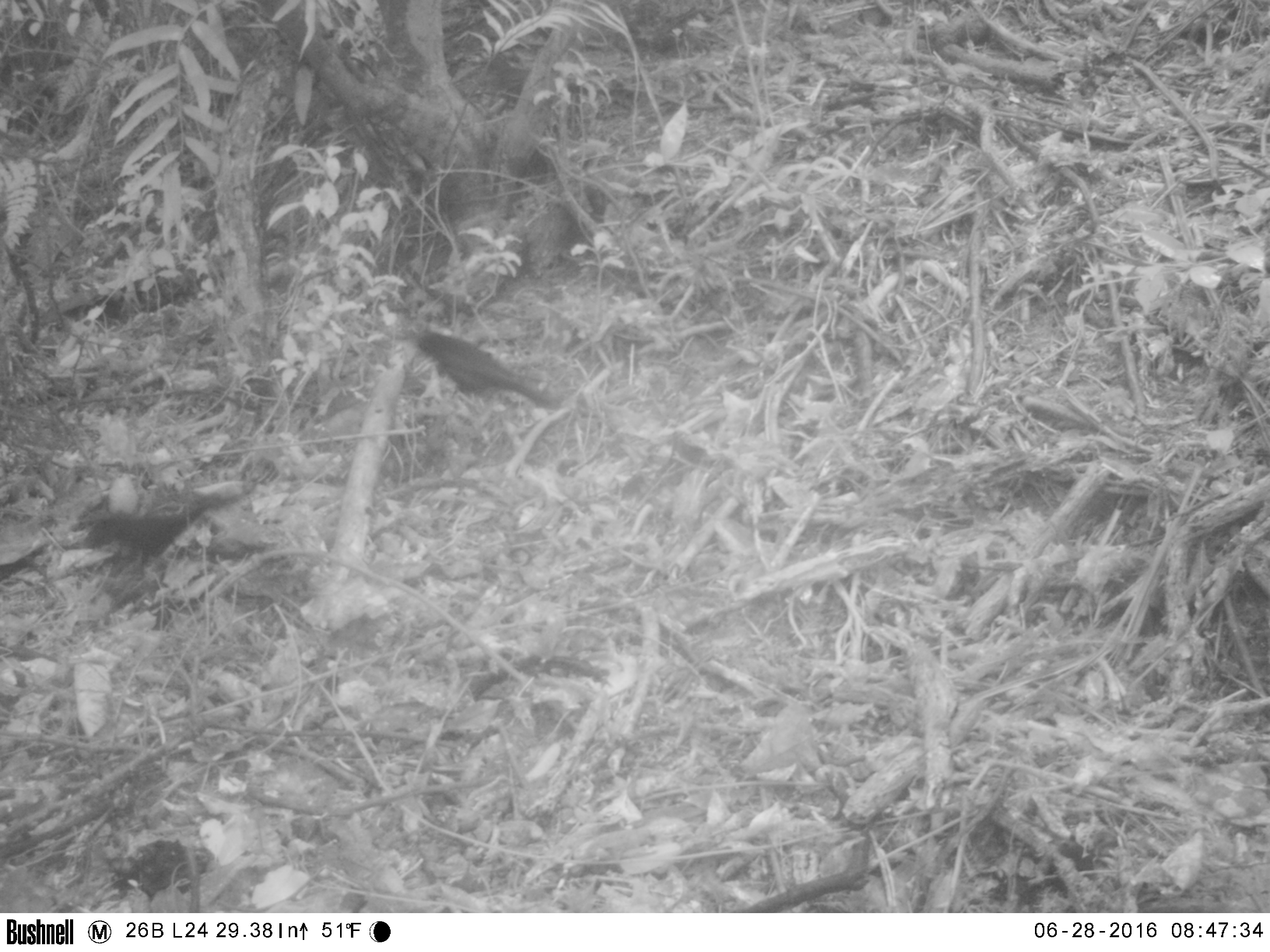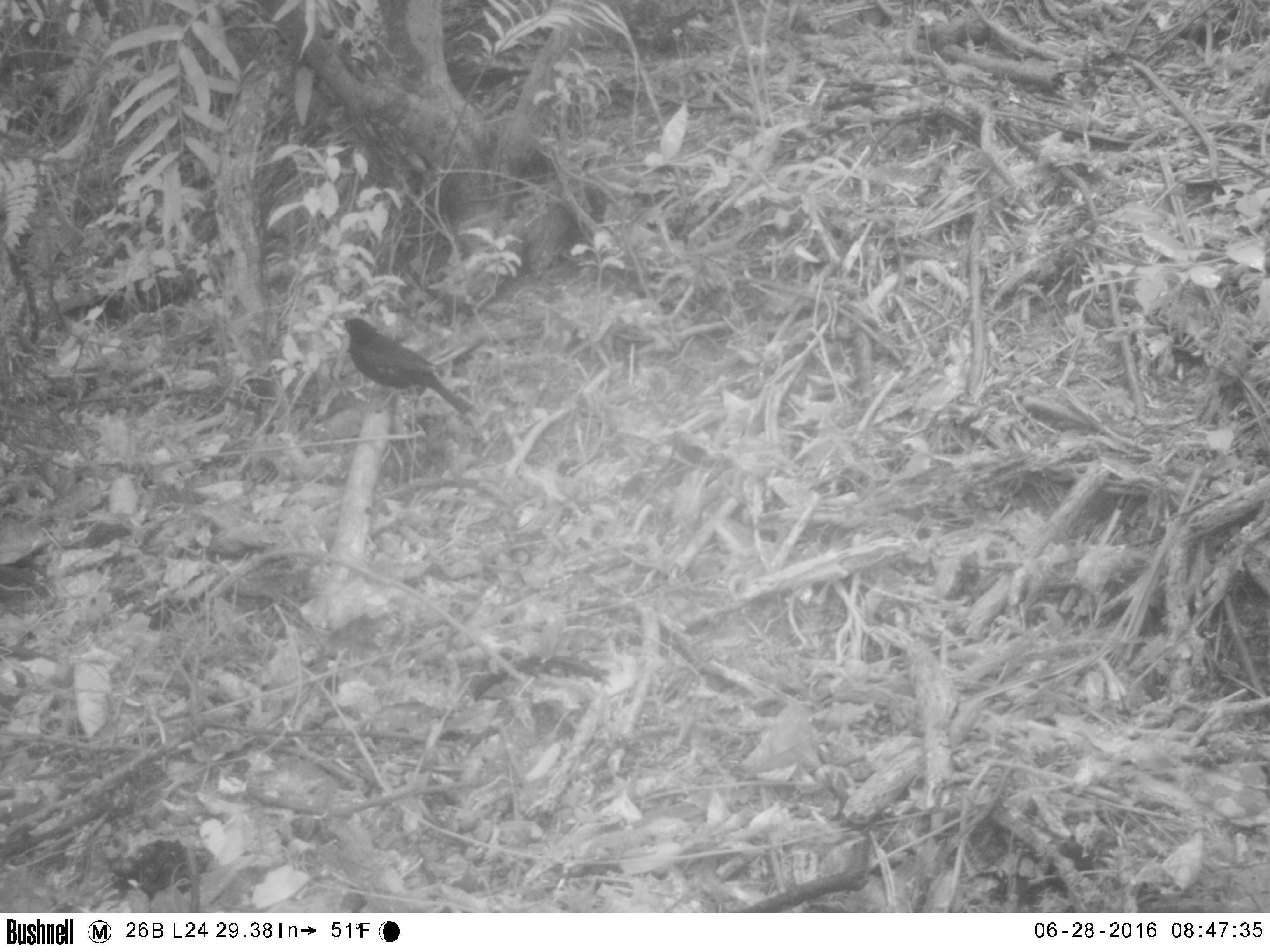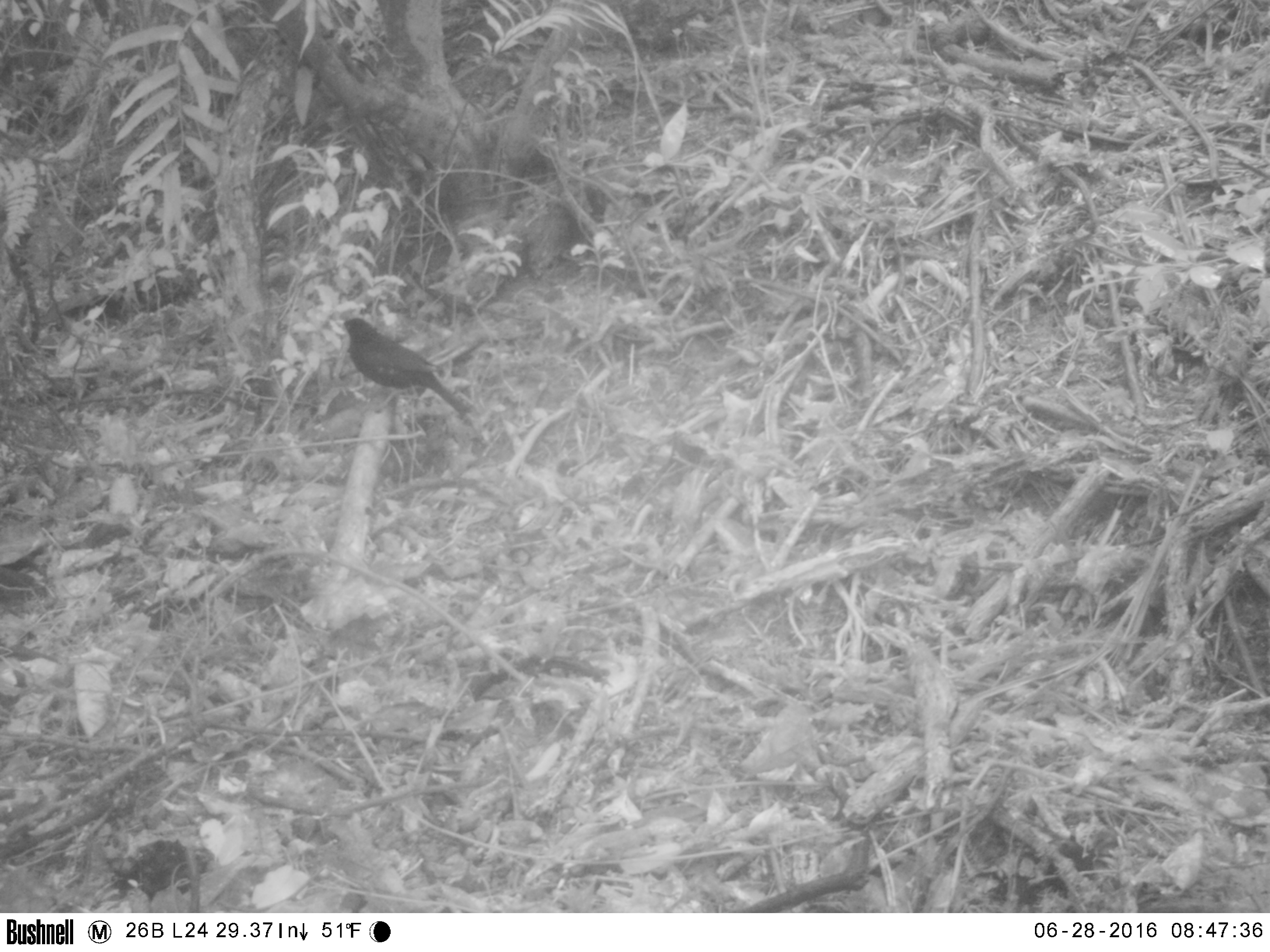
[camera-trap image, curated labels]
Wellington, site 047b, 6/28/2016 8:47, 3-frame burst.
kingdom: Animalia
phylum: Chordata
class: Aves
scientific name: Aves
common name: bird